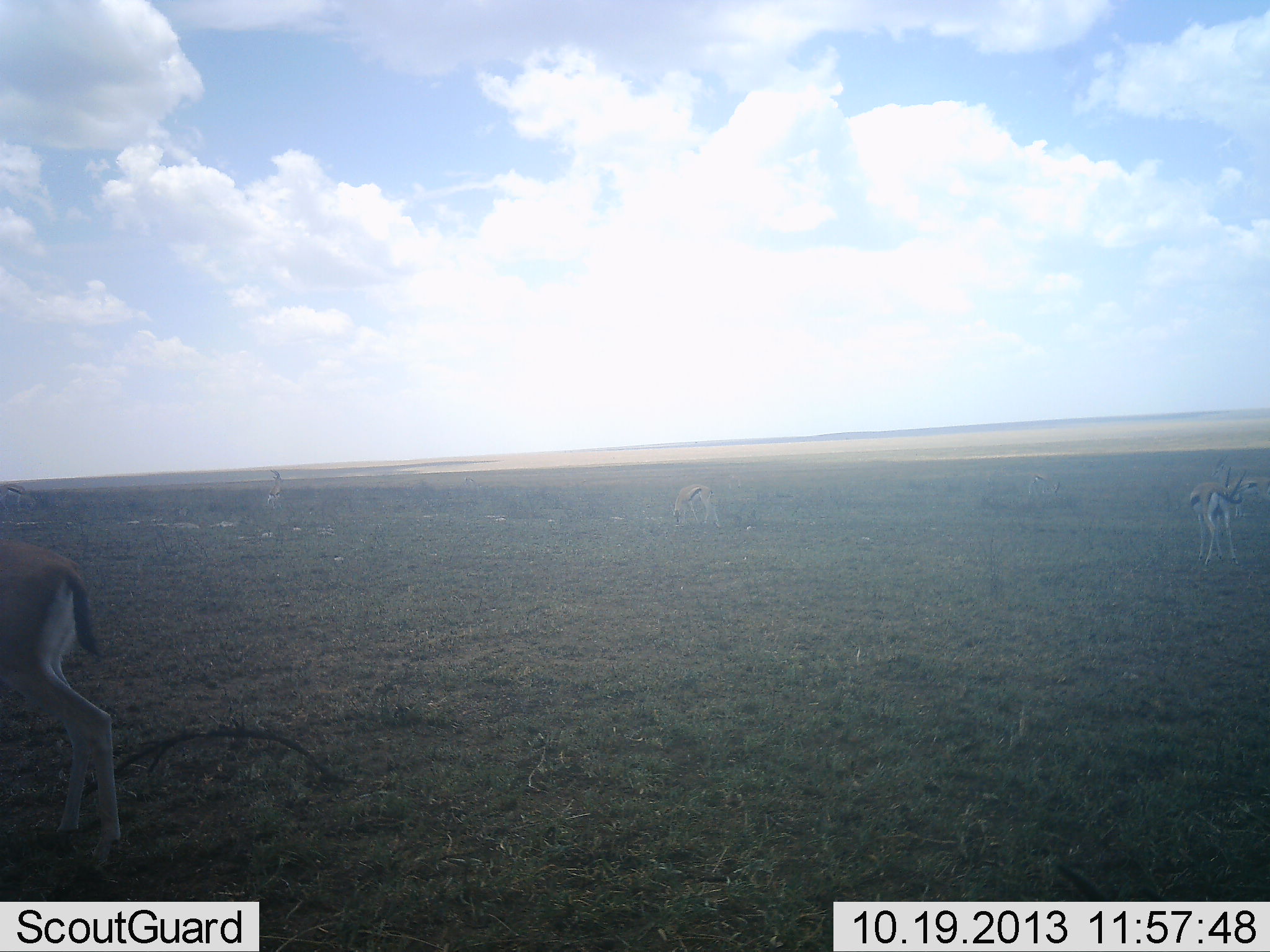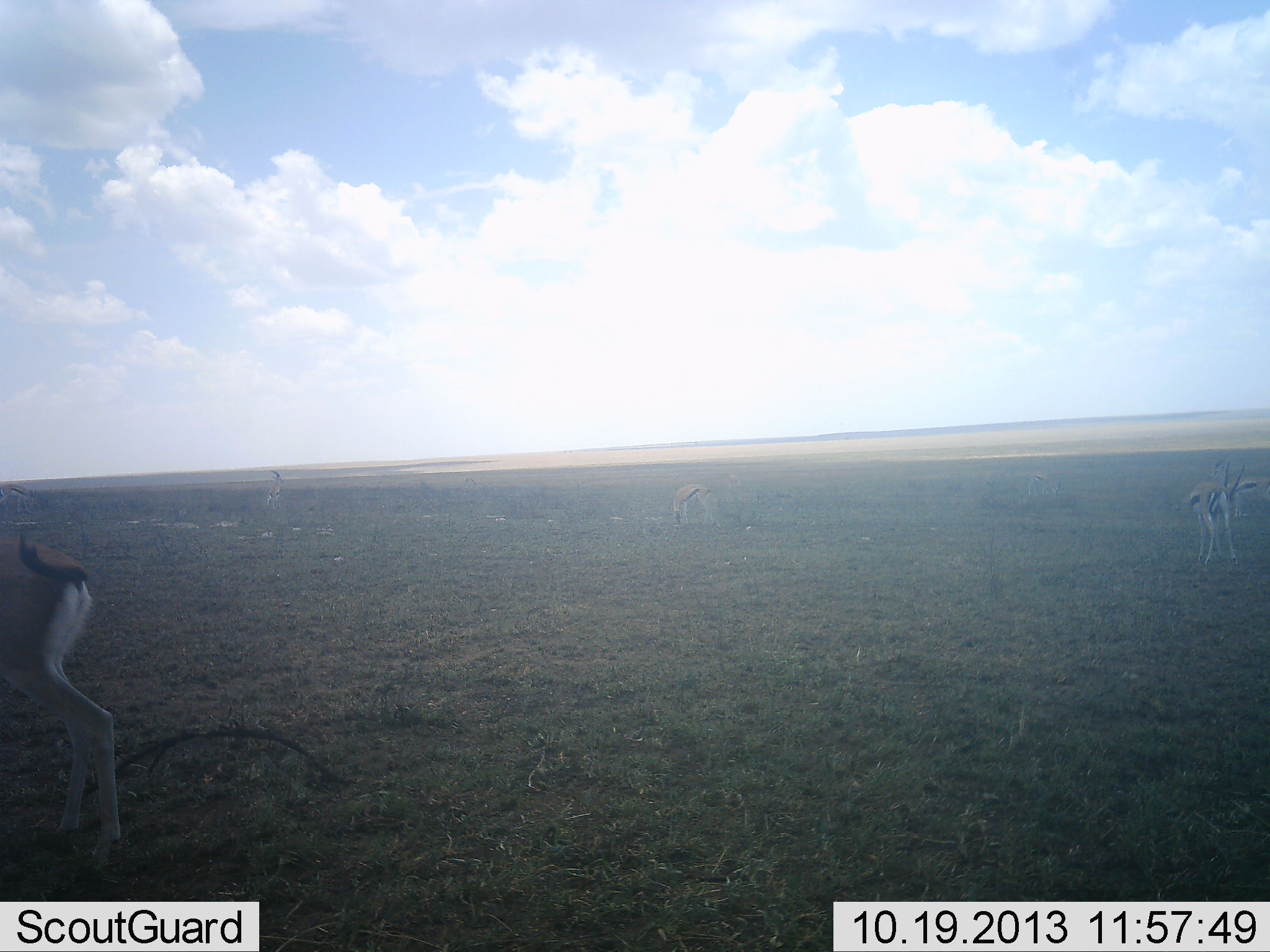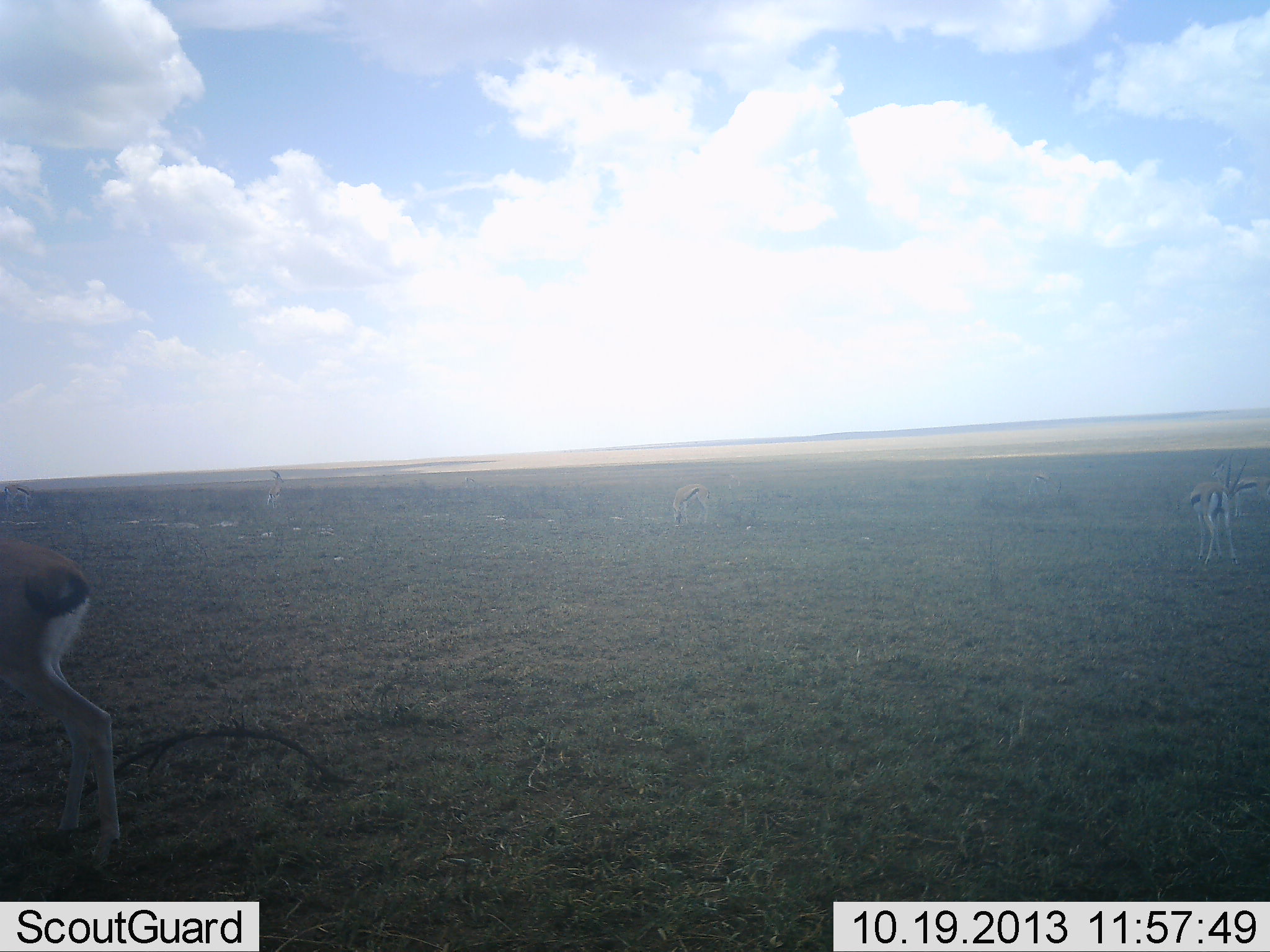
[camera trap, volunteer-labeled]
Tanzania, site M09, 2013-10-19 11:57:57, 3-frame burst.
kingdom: Animalia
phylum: Chordata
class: Mammalia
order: Artiodactyla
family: Bovidae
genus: Eudorcas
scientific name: Eudorcas thomsonii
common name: thomson's gazelle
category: gazellethomsons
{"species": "gazellethomsons (thomson's gazelle) (Eudorcas thomsonii)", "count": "3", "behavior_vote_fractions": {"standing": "86%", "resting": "7%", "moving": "7%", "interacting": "0%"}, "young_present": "0%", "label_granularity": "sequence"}